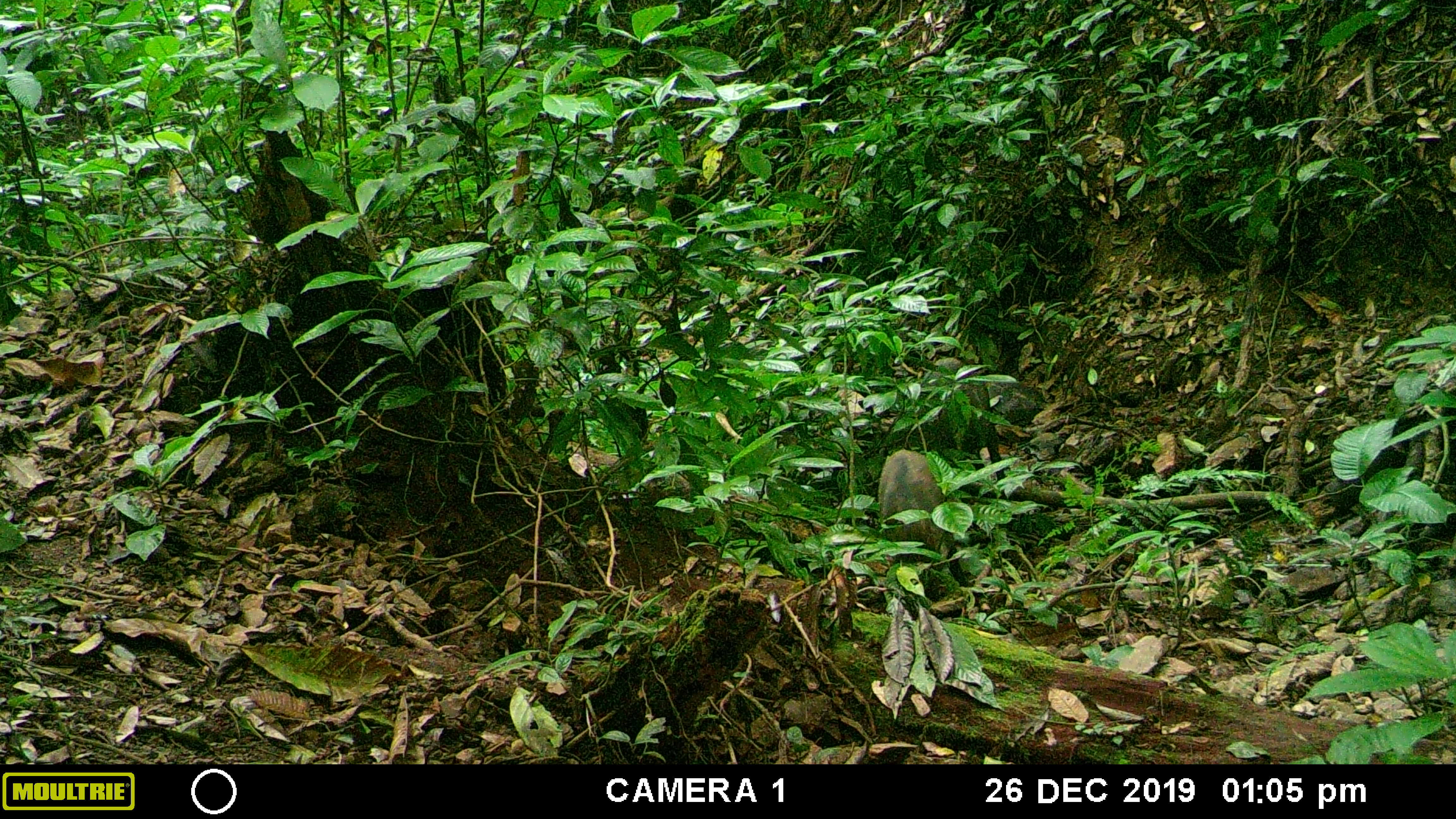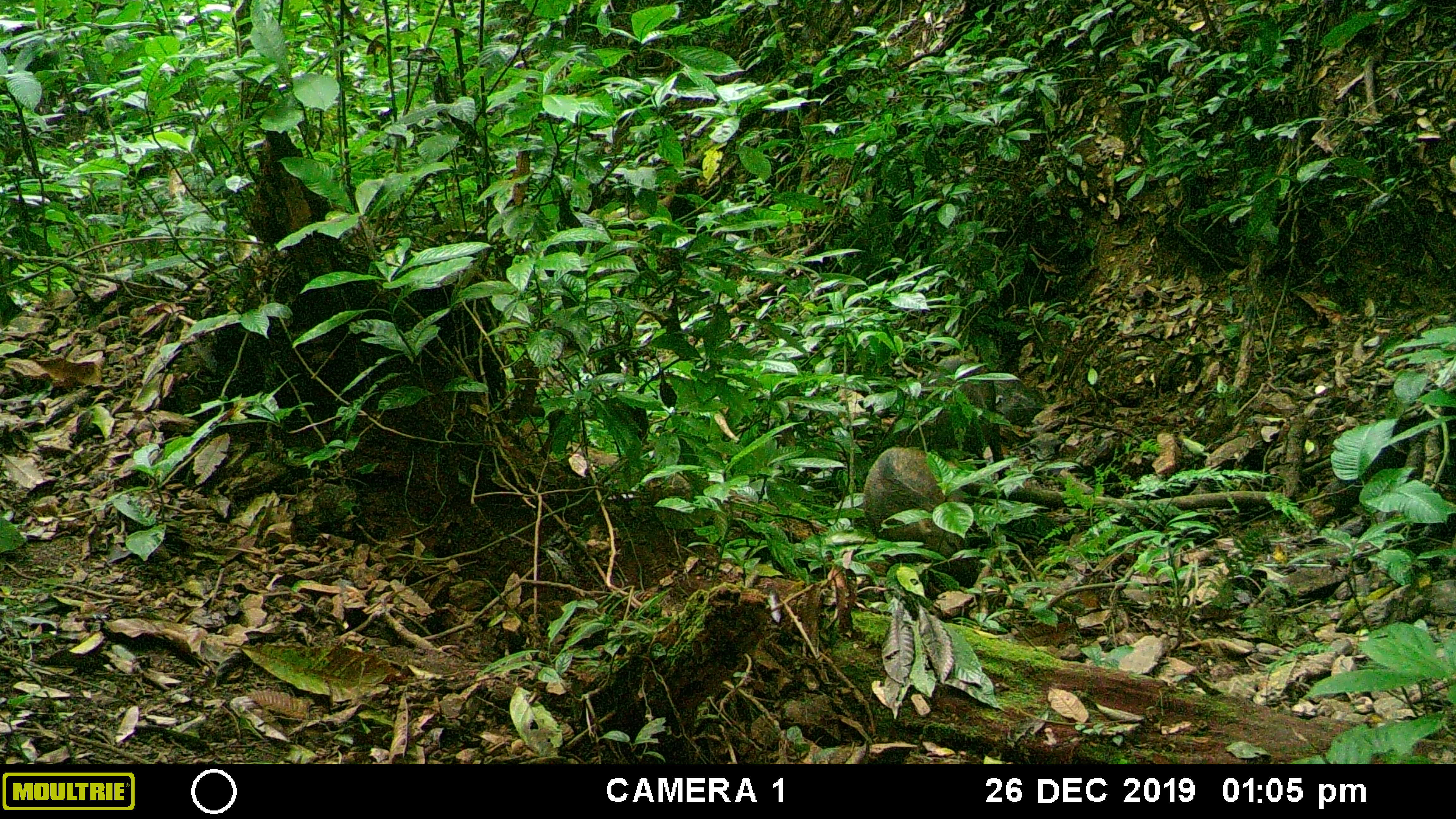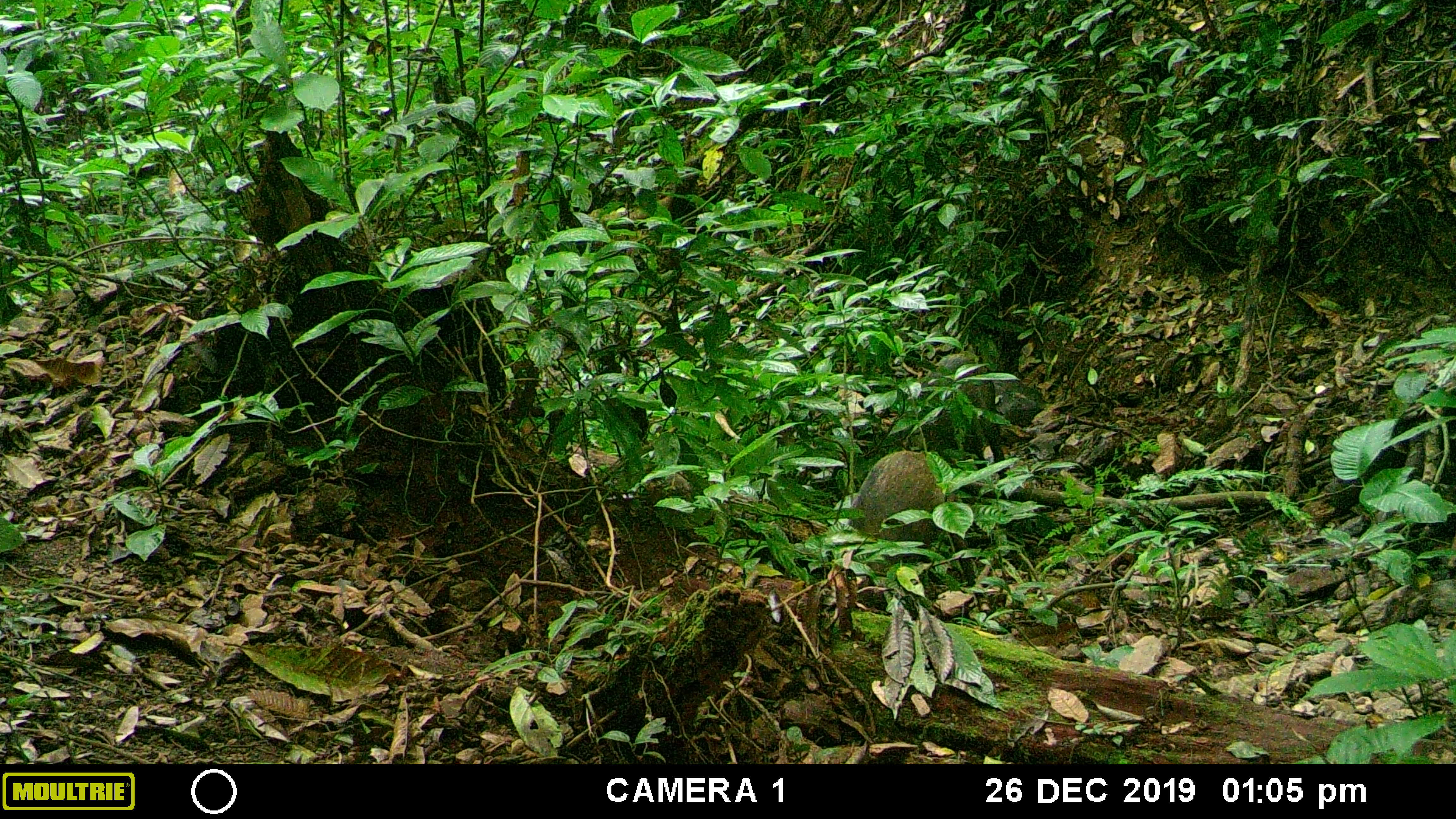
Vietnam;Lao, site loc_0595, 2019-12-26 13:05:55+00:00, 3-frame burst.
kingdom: Animalia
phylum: Chordata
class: Mammalia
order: Artiodactyla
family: Suidae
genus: Sus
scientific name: Sus scrofa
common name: eurasian wild pig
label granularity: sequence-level